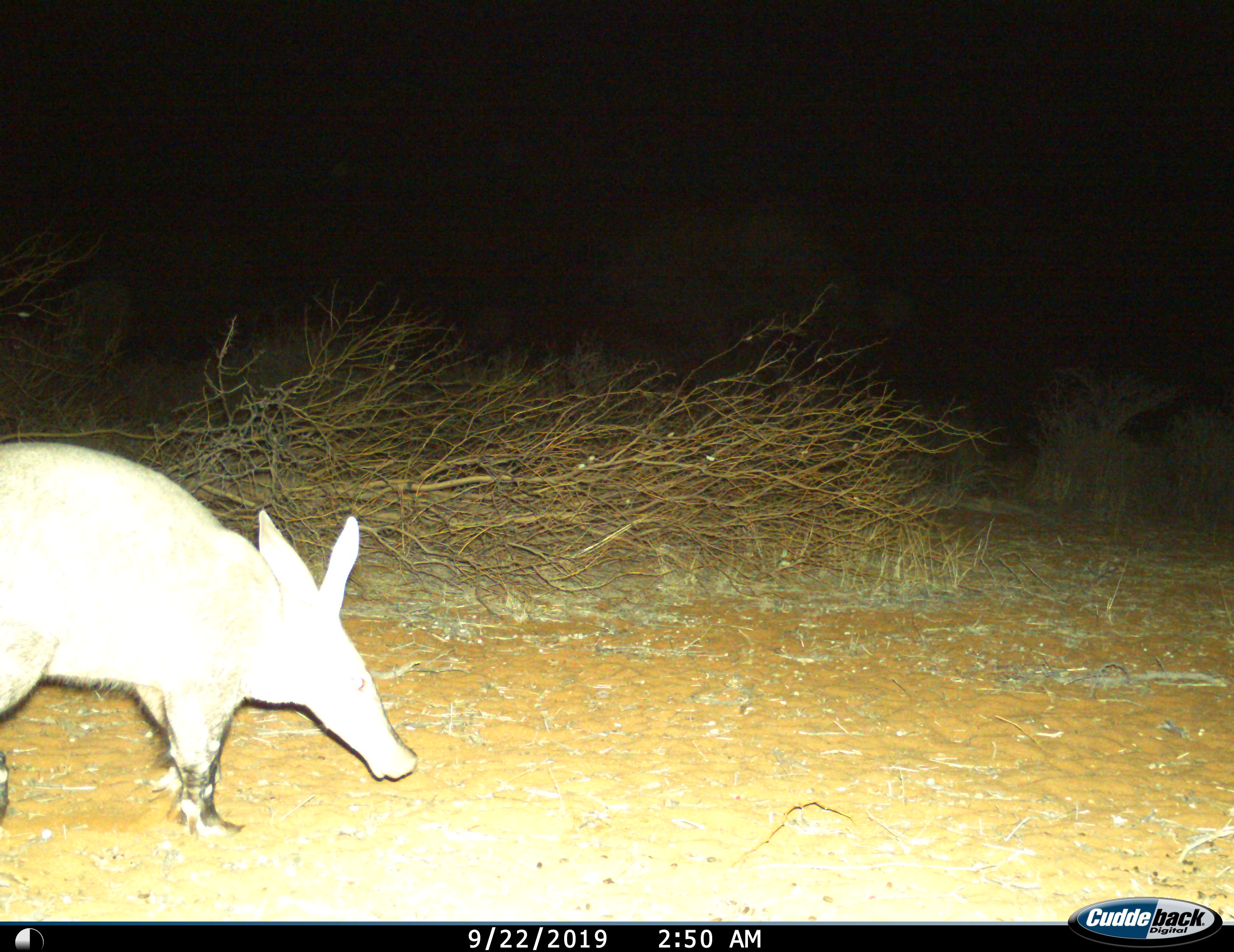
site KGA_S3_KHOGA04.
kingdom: Animalia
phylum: Chordata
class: Mammalia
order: Tubulidentata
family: Orycteropodidae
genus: Orycteropus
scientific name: Orycteropus afer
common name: aardvark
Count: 1.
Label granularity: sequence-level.